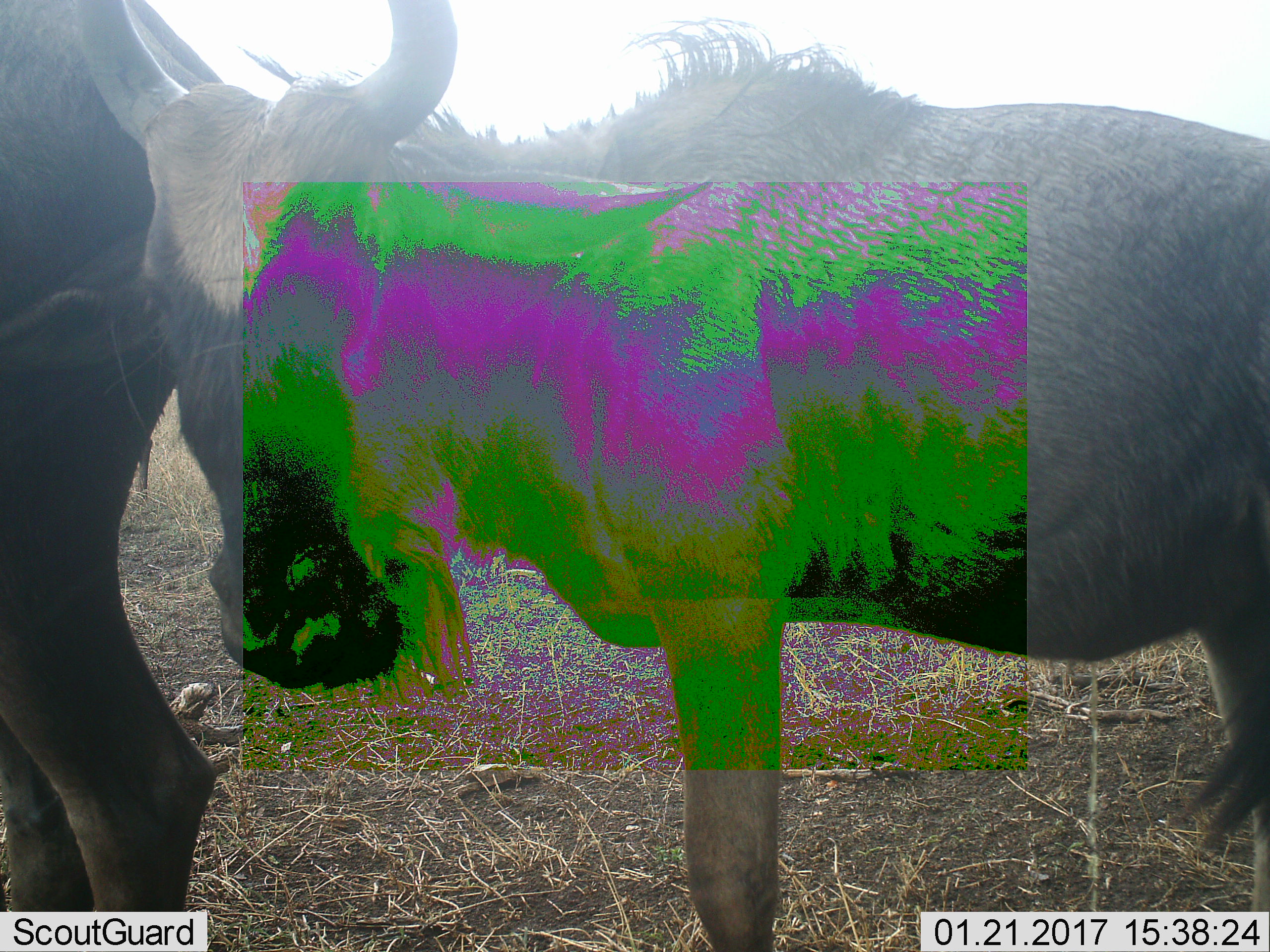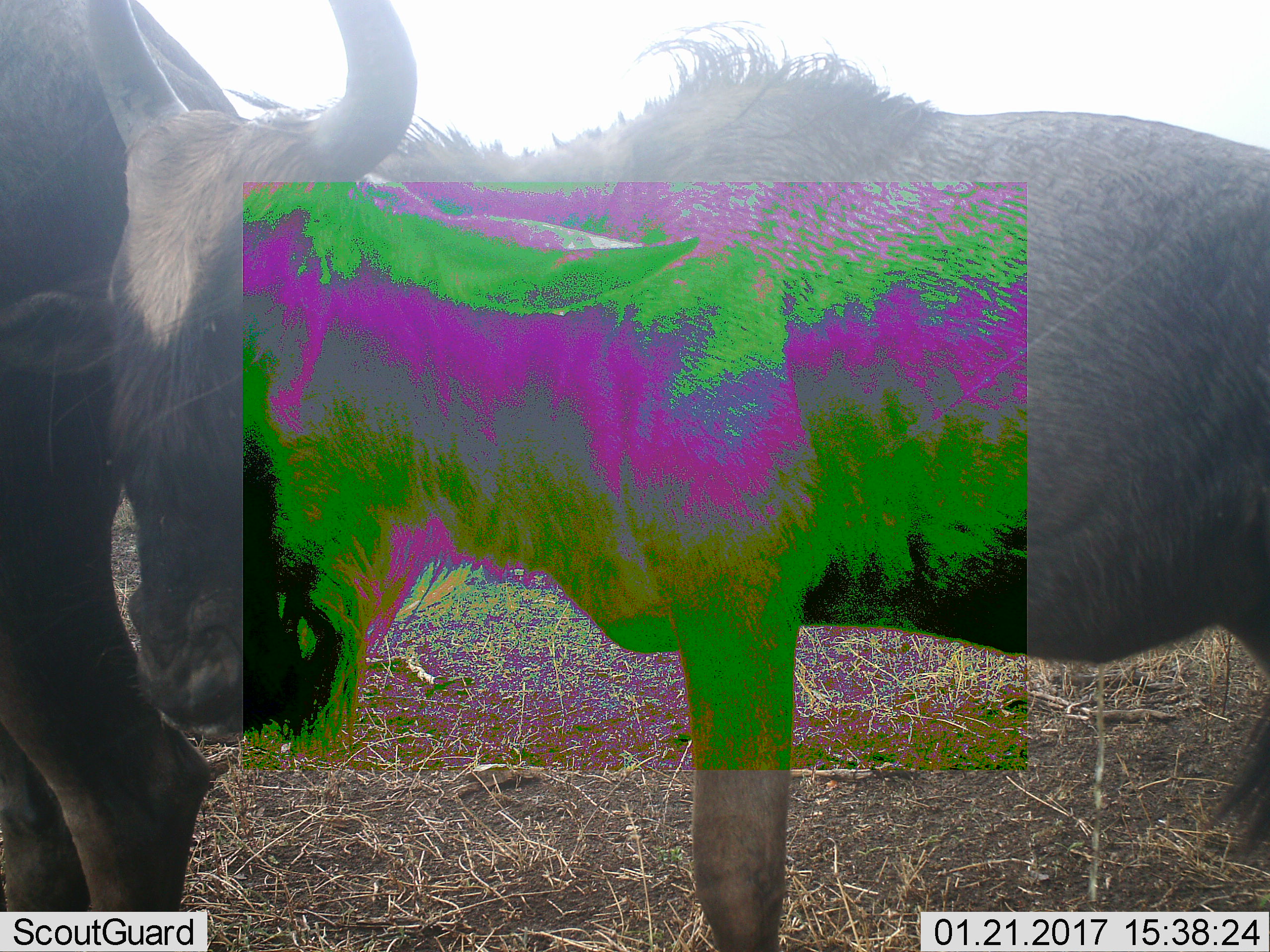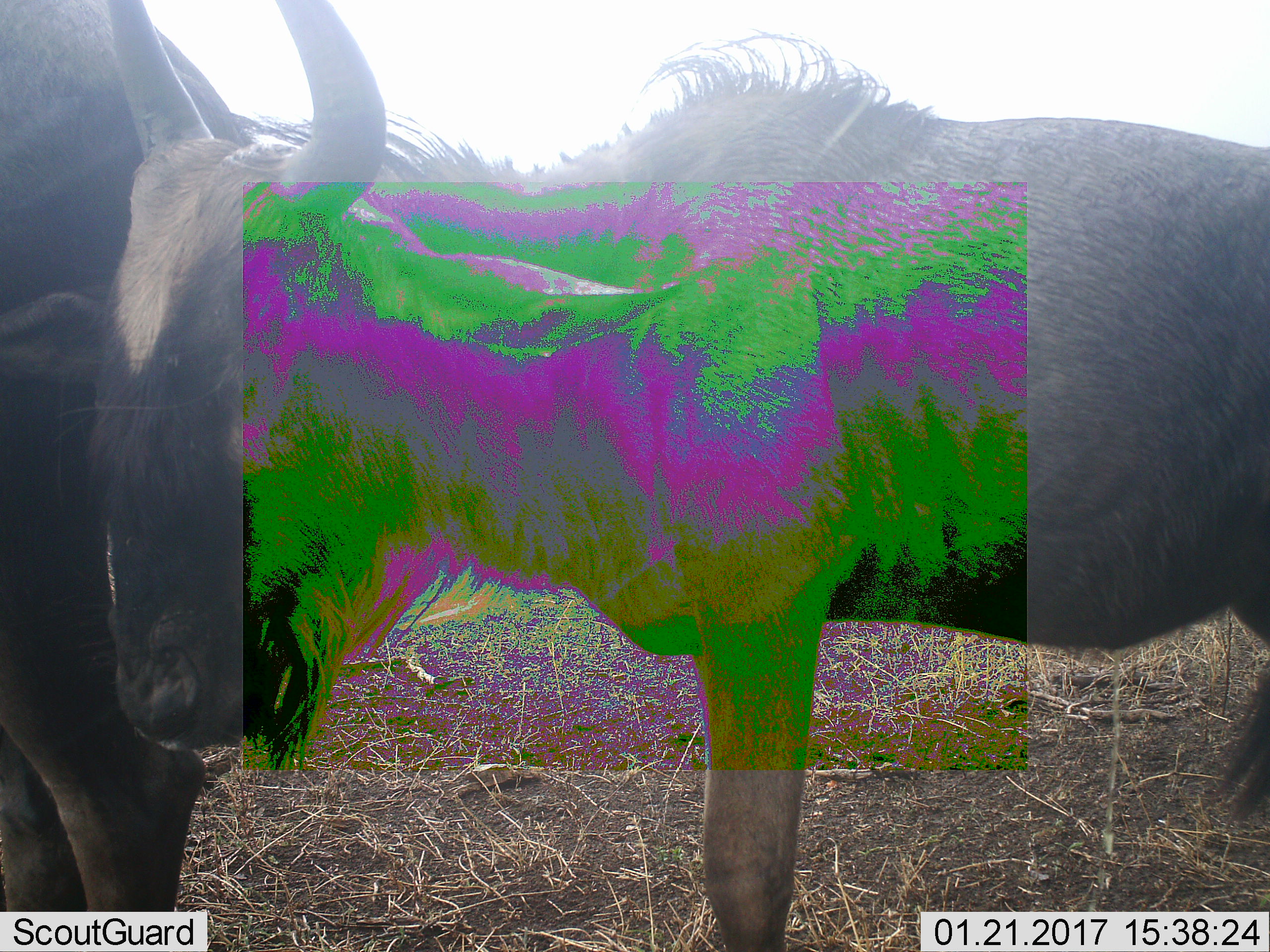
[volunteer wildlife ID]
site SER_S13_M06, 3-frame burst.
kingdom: Animalia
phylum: Chordata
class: Mammalia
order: Artiodactyla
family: Bovidae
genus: Connochaetes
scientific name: Connochaetes taurinus taurinus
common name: blue wildebeest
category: wildebeestblue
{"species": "wildebeestblue (blue wildebeest) (Connochaetes taurinus taurinus)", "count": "2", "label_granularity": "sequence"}